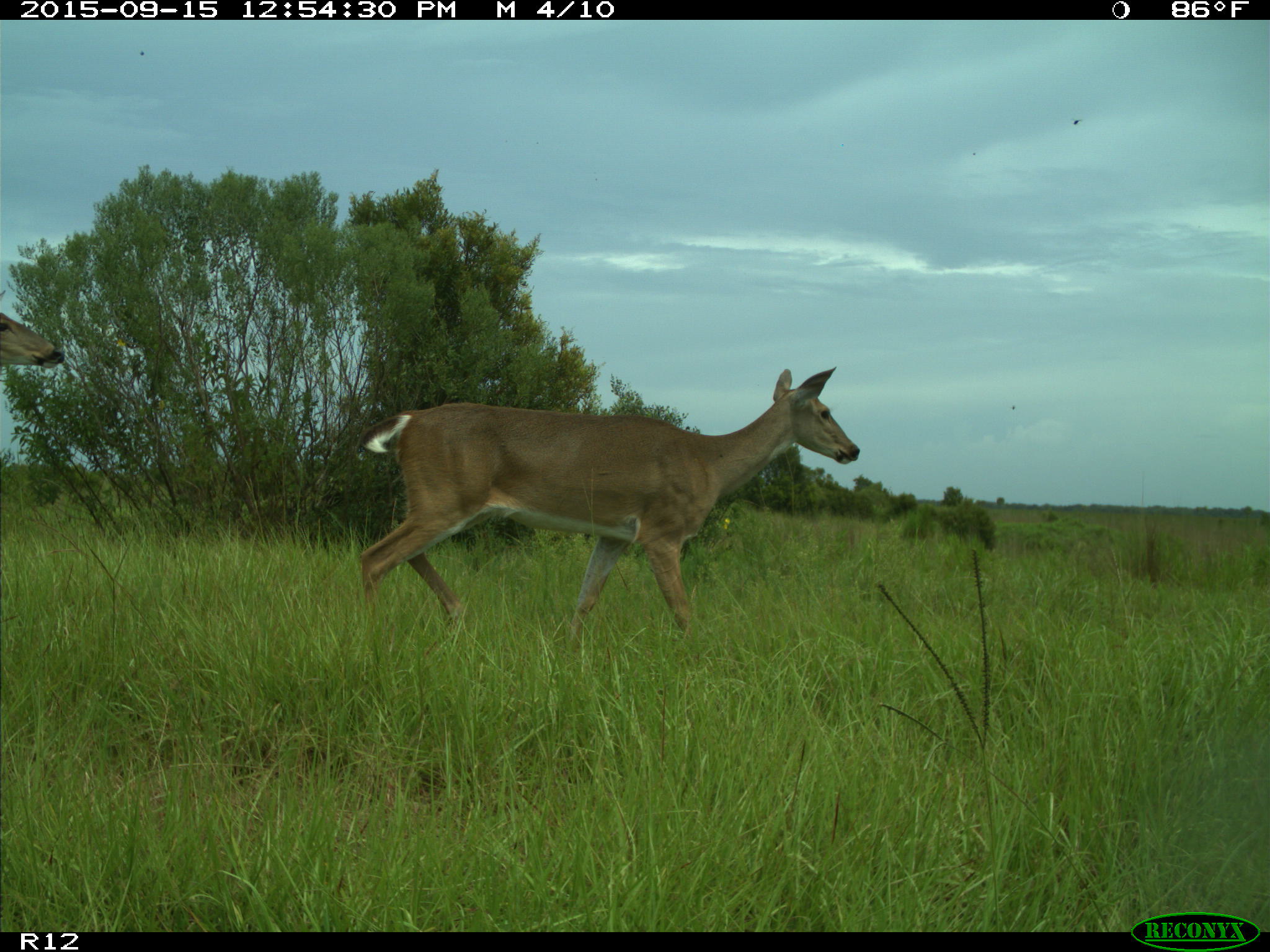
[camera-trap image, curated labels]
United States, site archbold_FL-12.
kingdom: Animalia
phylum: Chordata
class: Mammalia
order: Artiodactyla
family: Cervidae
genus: Odocoileus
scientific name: Odocoileus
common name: deer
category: unidentified deer